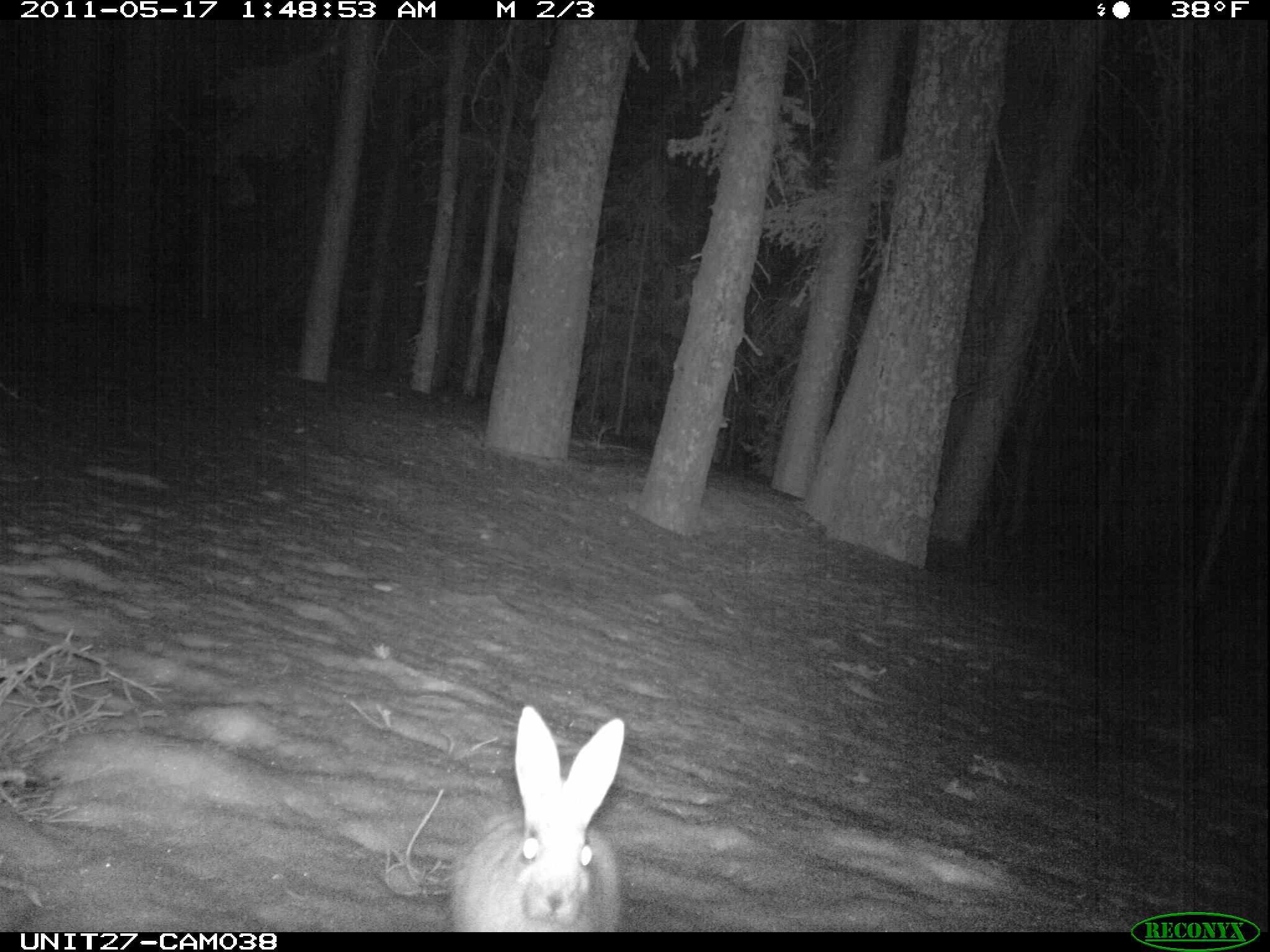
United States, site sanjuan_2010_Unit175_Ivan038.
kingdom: Animalia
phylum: Chordata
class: Mammalia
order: Lagomorpha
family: Leporidae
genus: Lepus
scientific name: Lepus americanus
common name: snowshoe hare